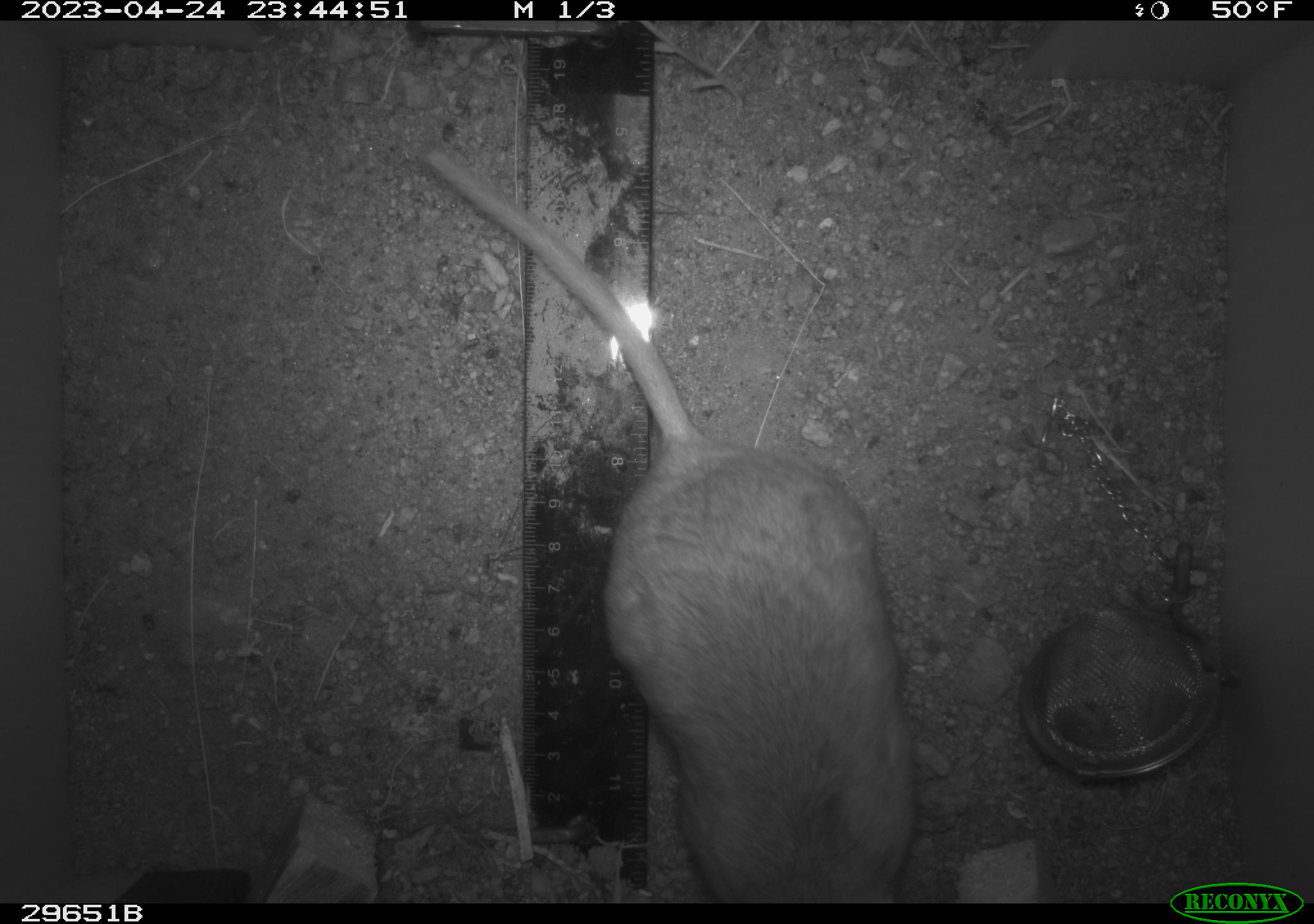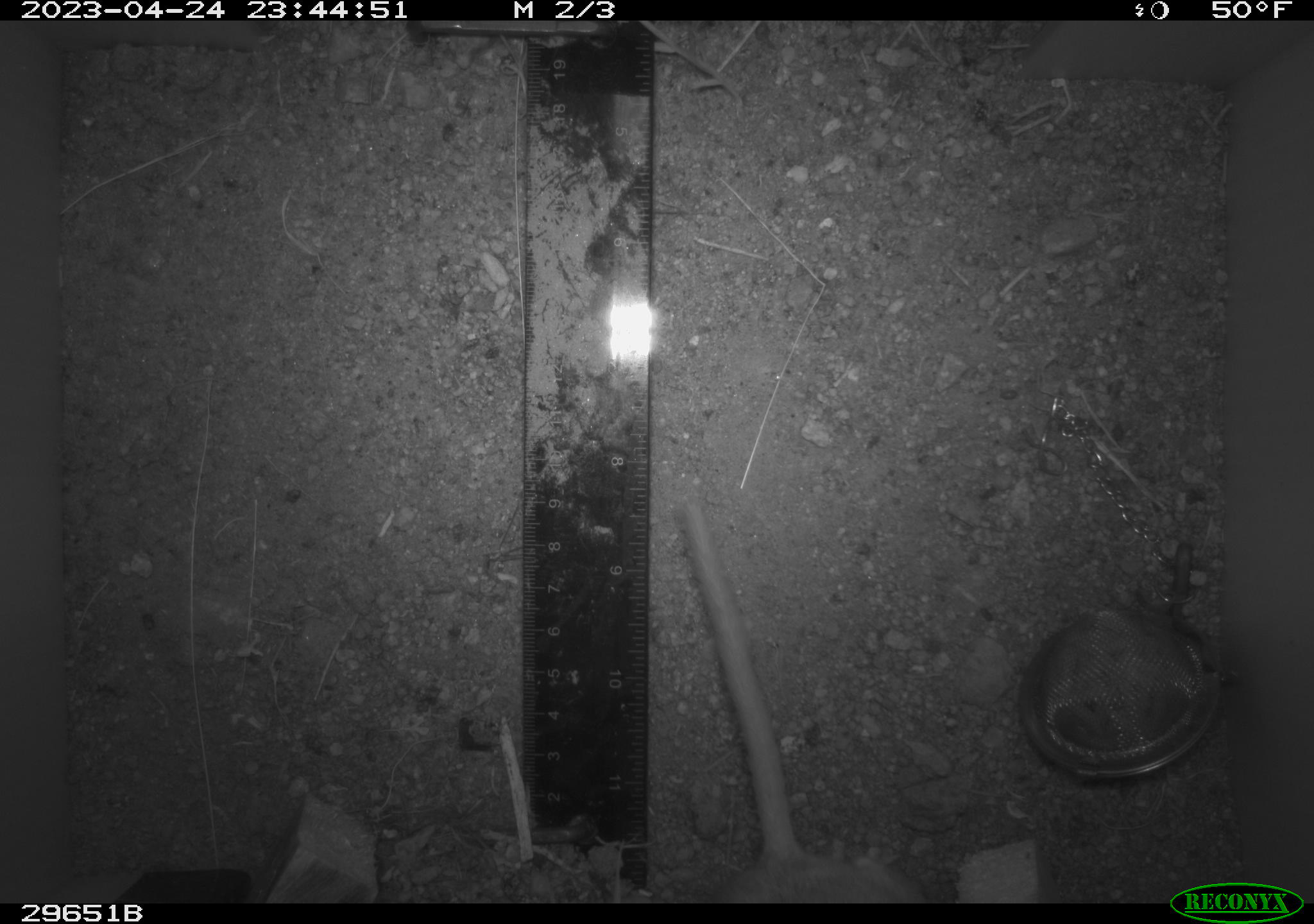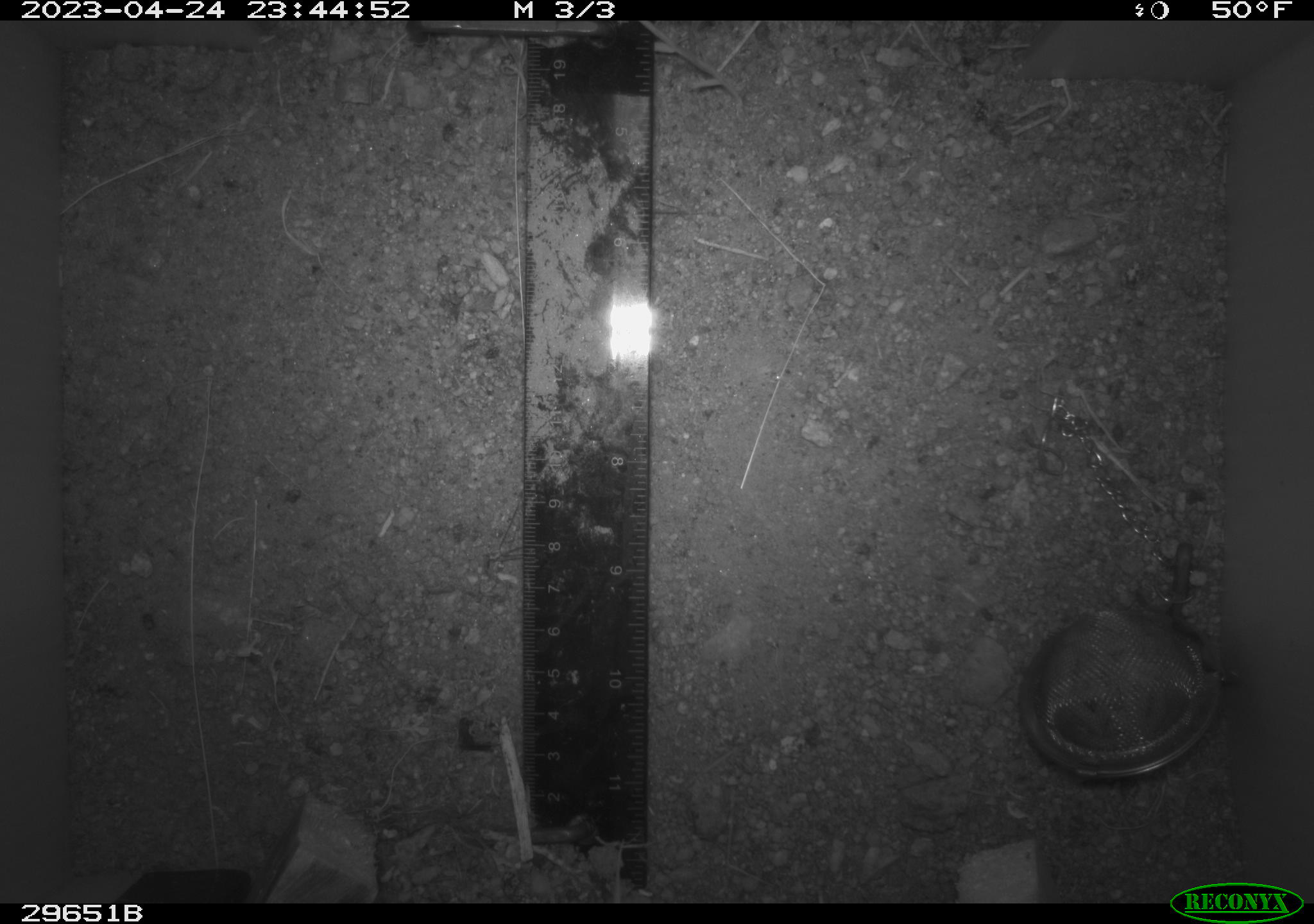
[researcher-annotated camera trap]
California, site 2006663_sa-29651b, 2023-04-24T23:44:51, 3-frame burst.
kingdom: Animalia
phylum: Chordata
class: Mammalia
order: Rodentia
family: Cricetidae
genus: Neotoma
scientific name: Neotoma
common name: pack rat or woodrat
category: neotoma species